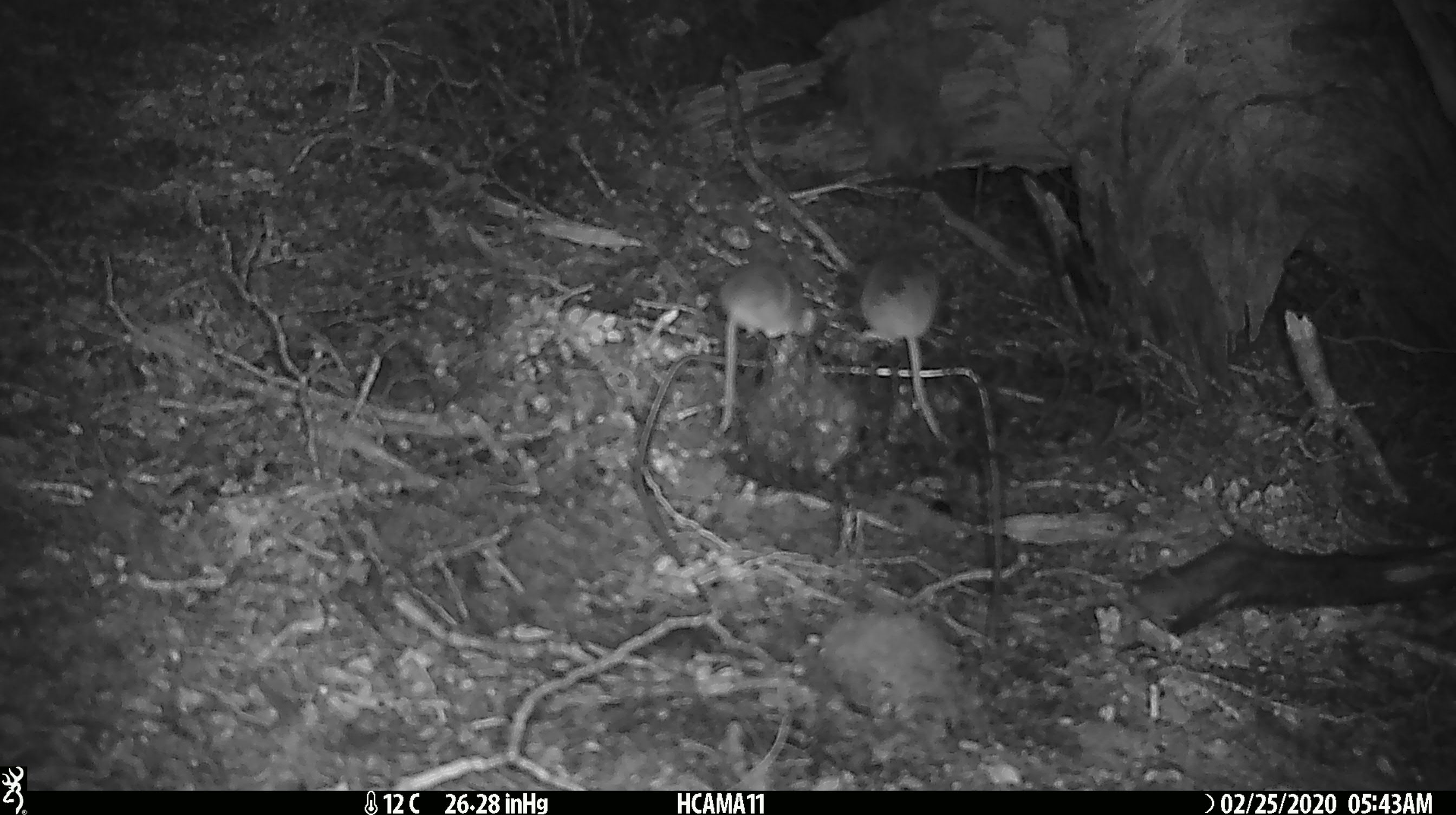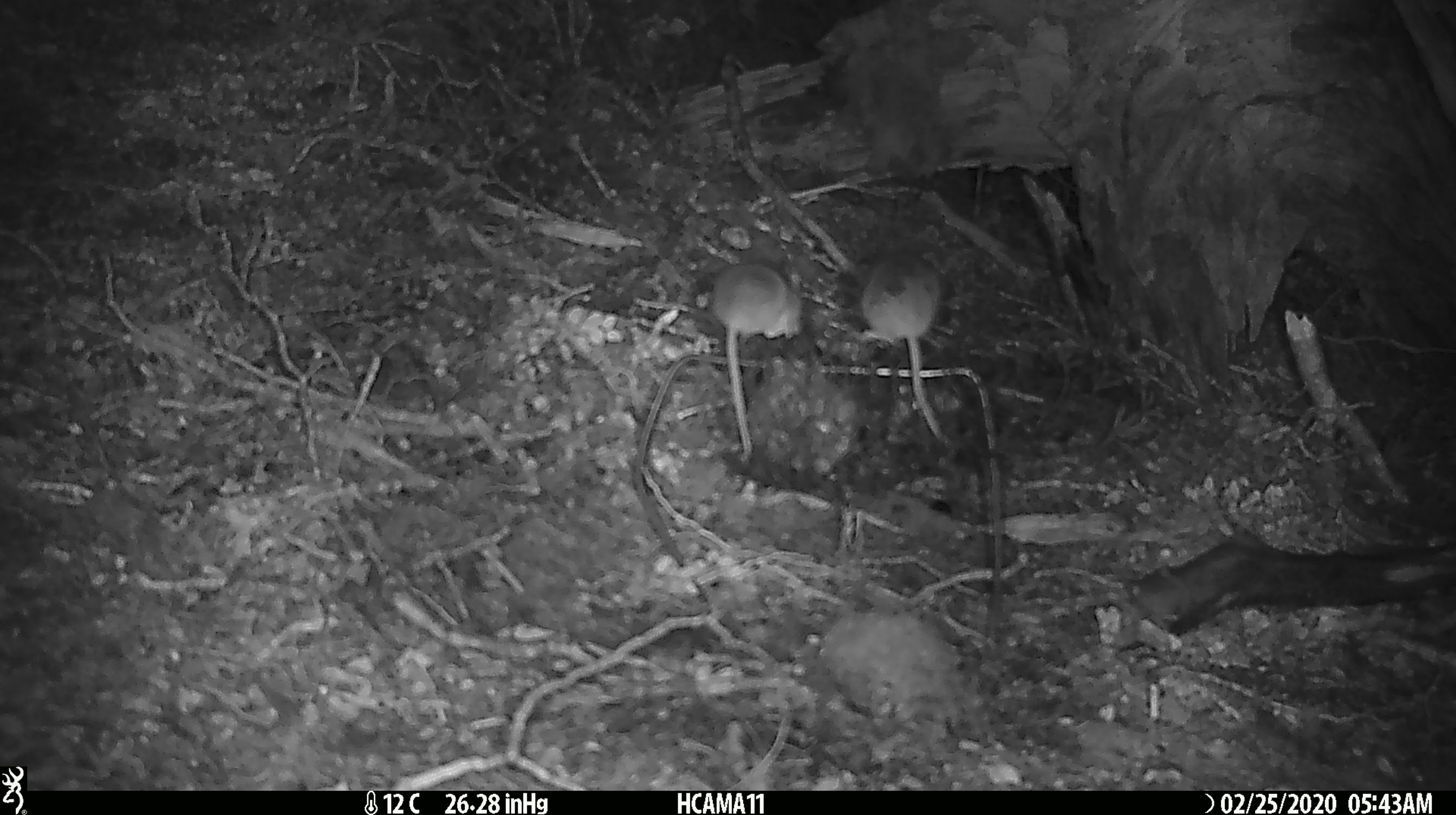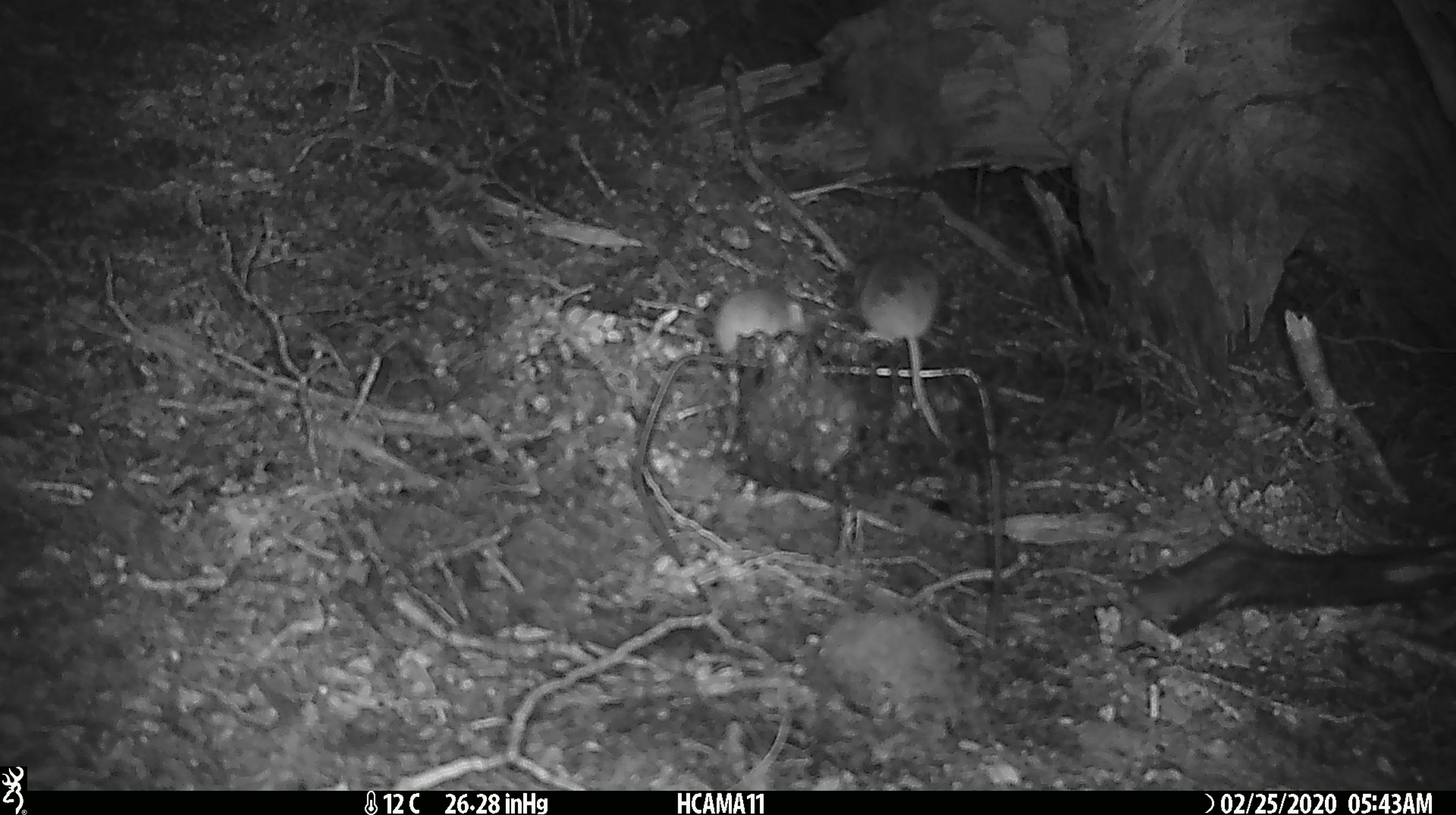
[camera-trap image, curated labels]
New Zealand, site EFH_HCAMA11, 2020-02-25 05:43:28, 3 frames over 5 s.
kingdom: Animalia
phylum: Chordata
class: Mammalia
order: Rodentia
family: Muridae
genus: Mus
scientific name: Mus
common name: mouse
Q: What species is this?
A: Mouse (Mus).